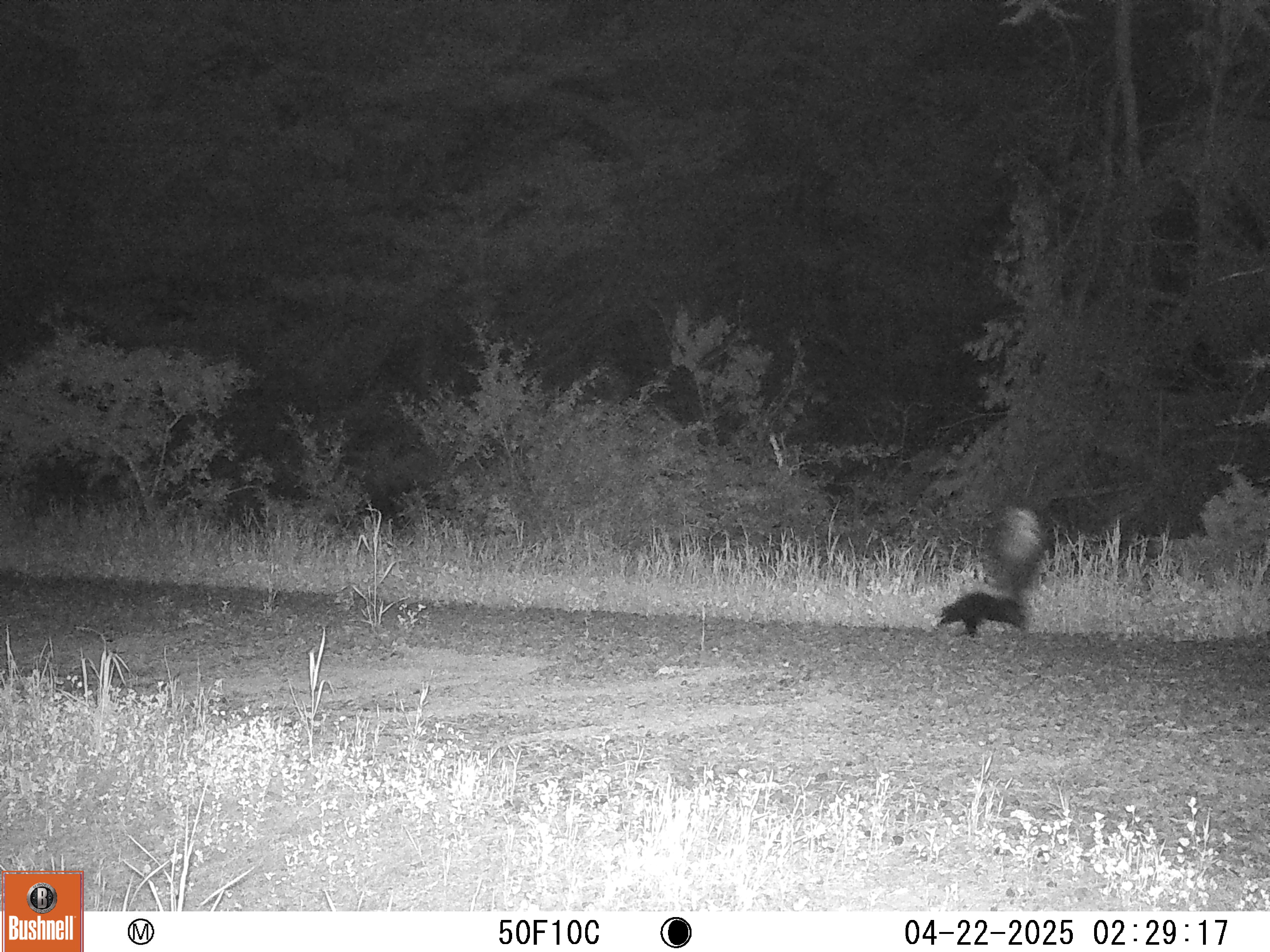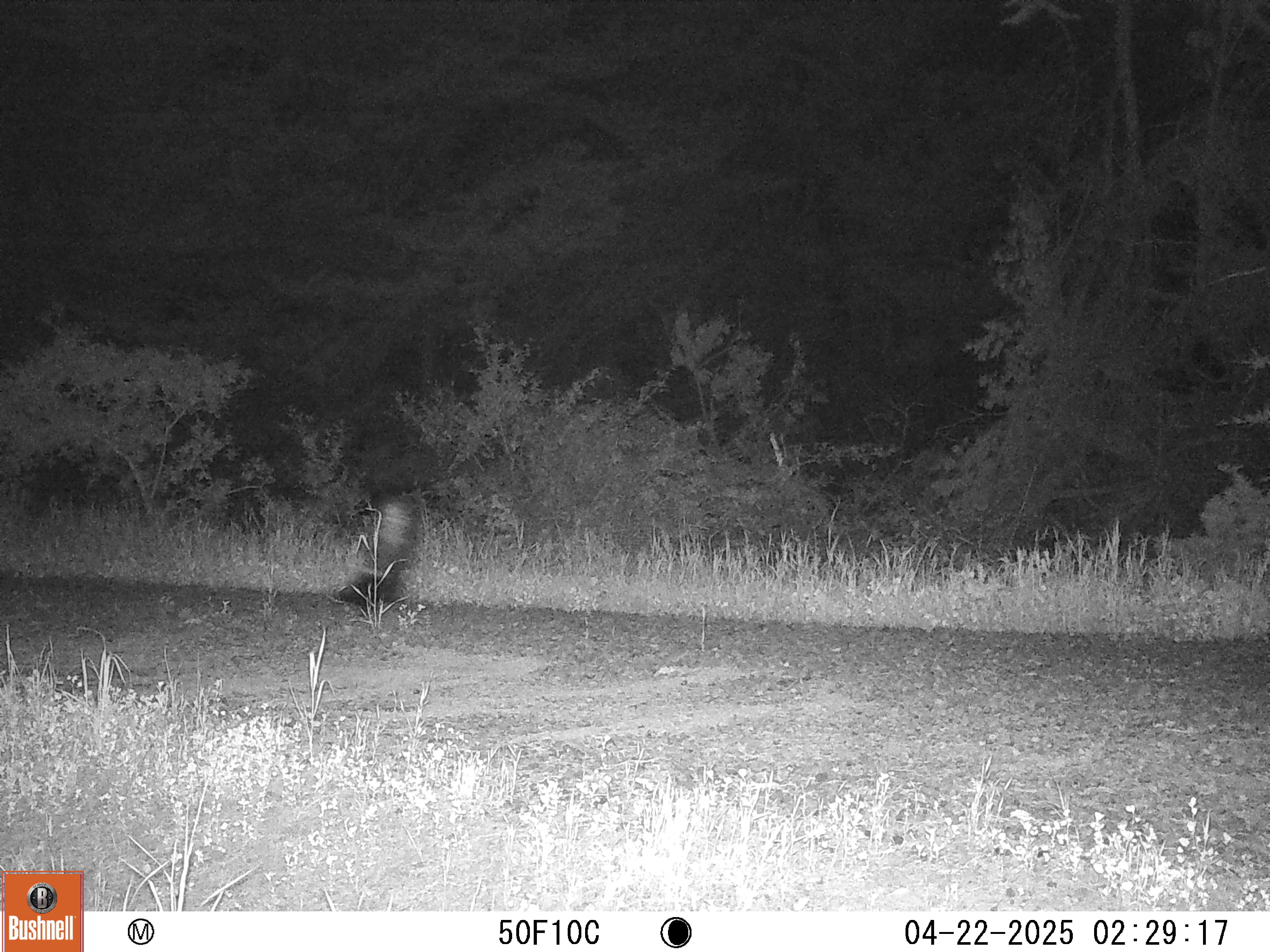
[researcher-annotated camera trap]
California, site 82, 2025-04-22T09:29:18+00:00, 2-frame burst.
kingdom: Animalia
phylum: Chordata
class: Mammalia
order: Carnivora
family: Mephitidae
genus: Mephitis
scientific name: Mephitis mephitis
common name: striped skunk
Striped skunk (Mephitis mephitis).